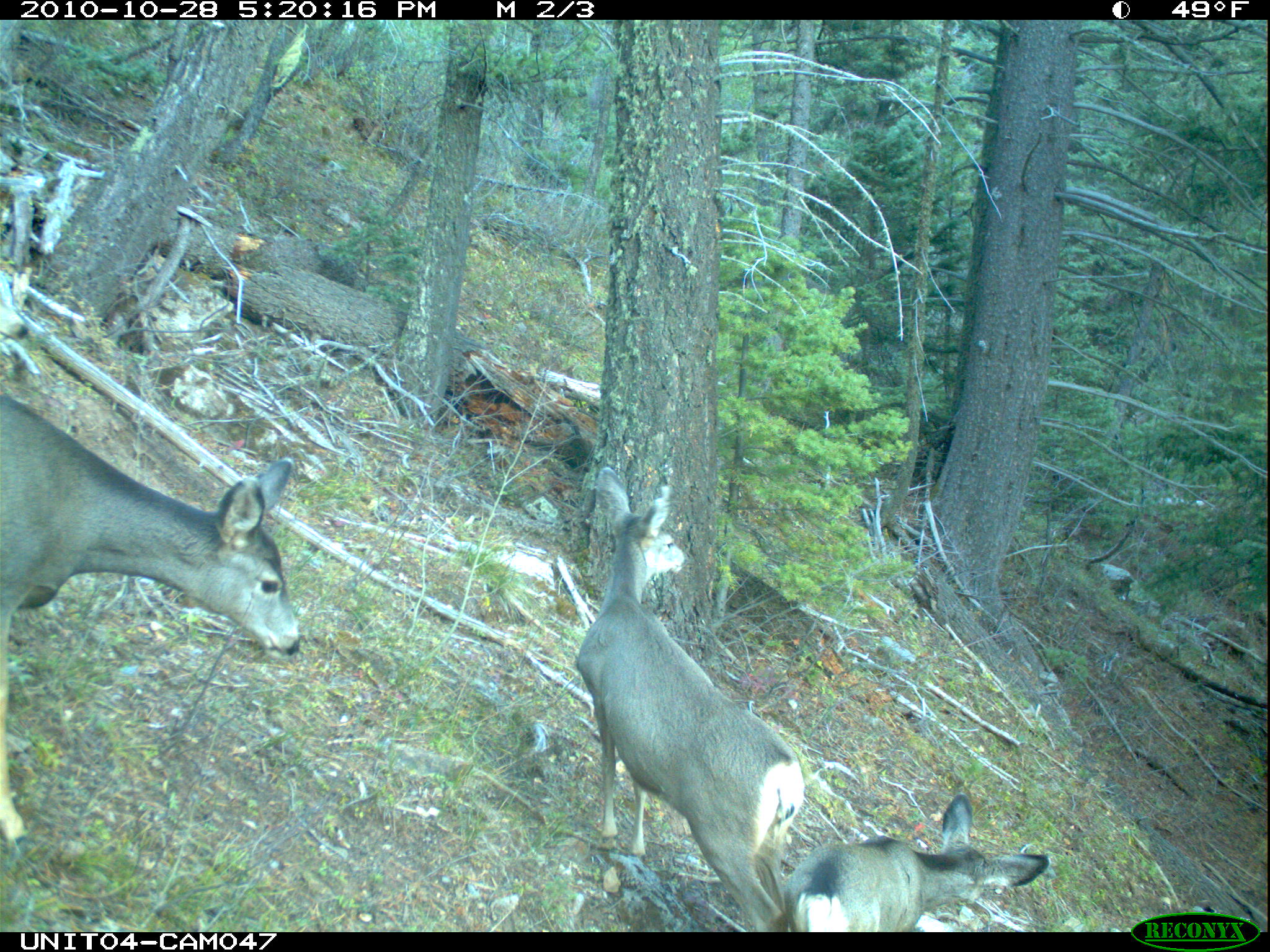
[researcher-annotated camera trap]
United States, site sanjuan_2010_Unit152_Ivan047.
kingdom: Animalia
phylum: Chordata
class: Mammalia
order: Artiodactyla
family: Cervidae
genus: Odocoileus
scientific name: Odocoileus hemionus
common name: mule deer